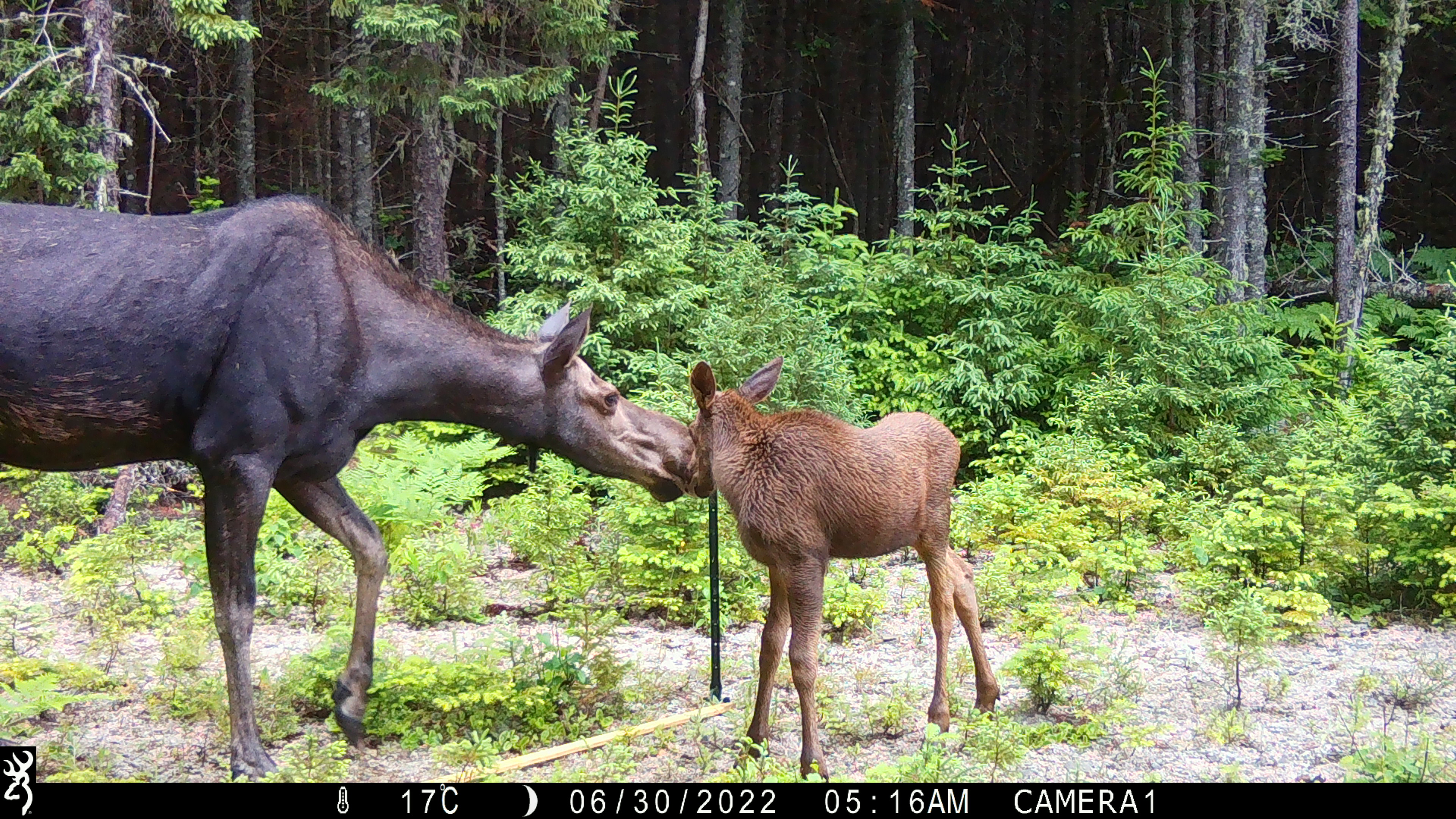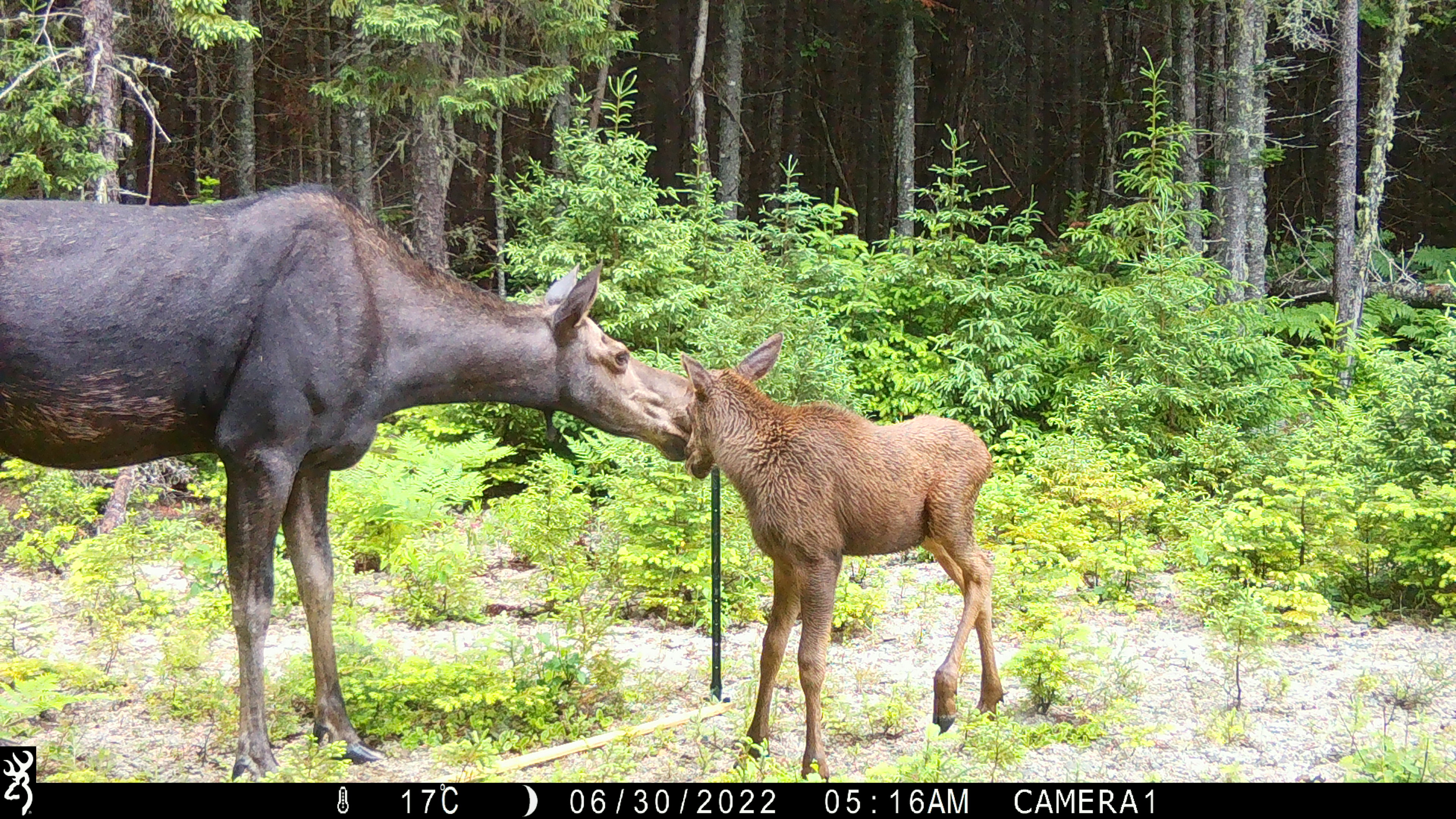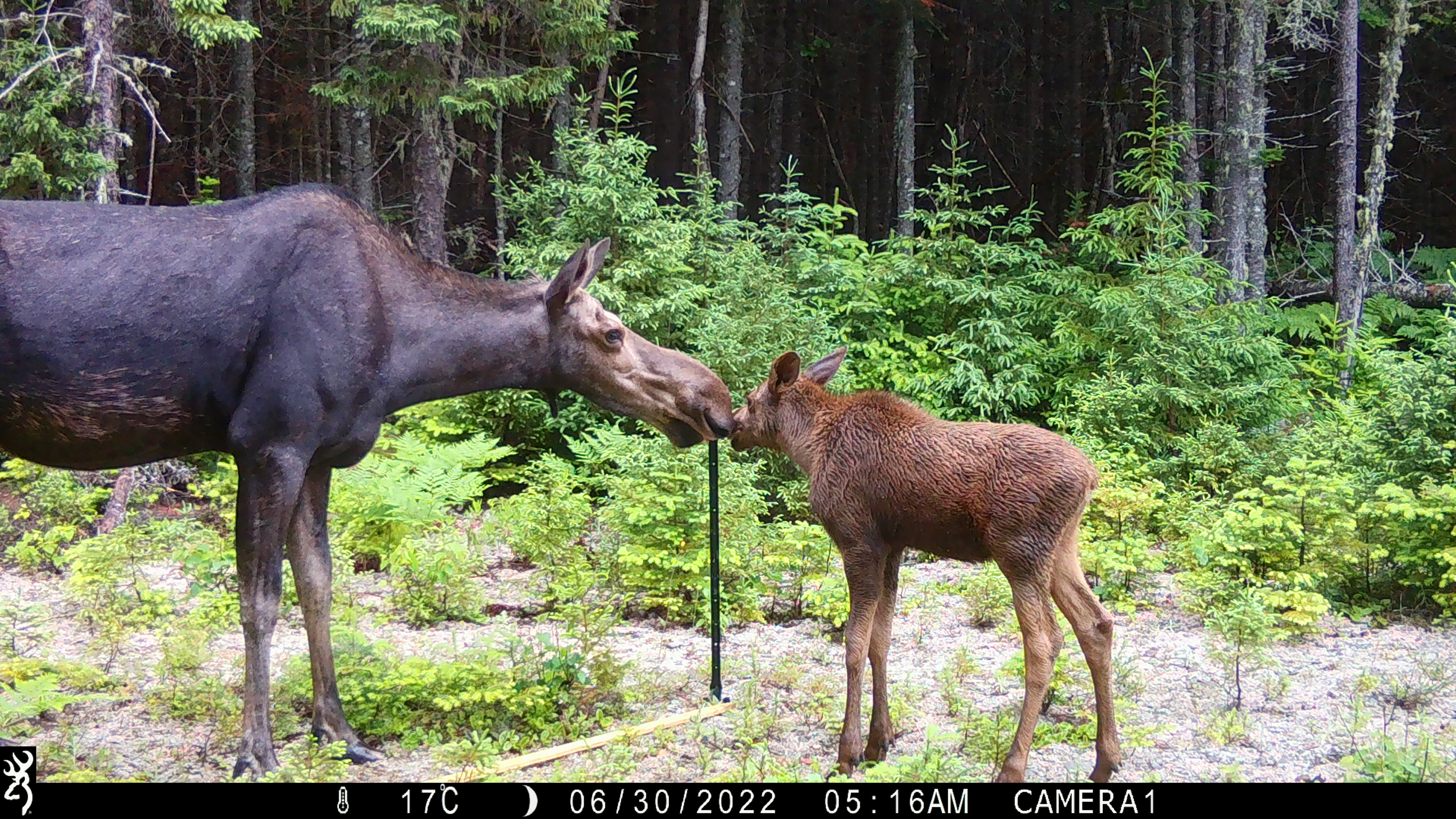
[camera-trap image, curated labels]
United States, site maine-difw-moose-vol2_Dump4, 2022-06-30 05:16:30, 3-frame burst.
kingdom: Animalia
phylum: Chordata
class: Mammalia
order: Artiodactyla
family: Cervidae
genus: Alces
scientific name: Alces alces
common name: moose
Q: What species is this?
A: Moose (Alces alces).